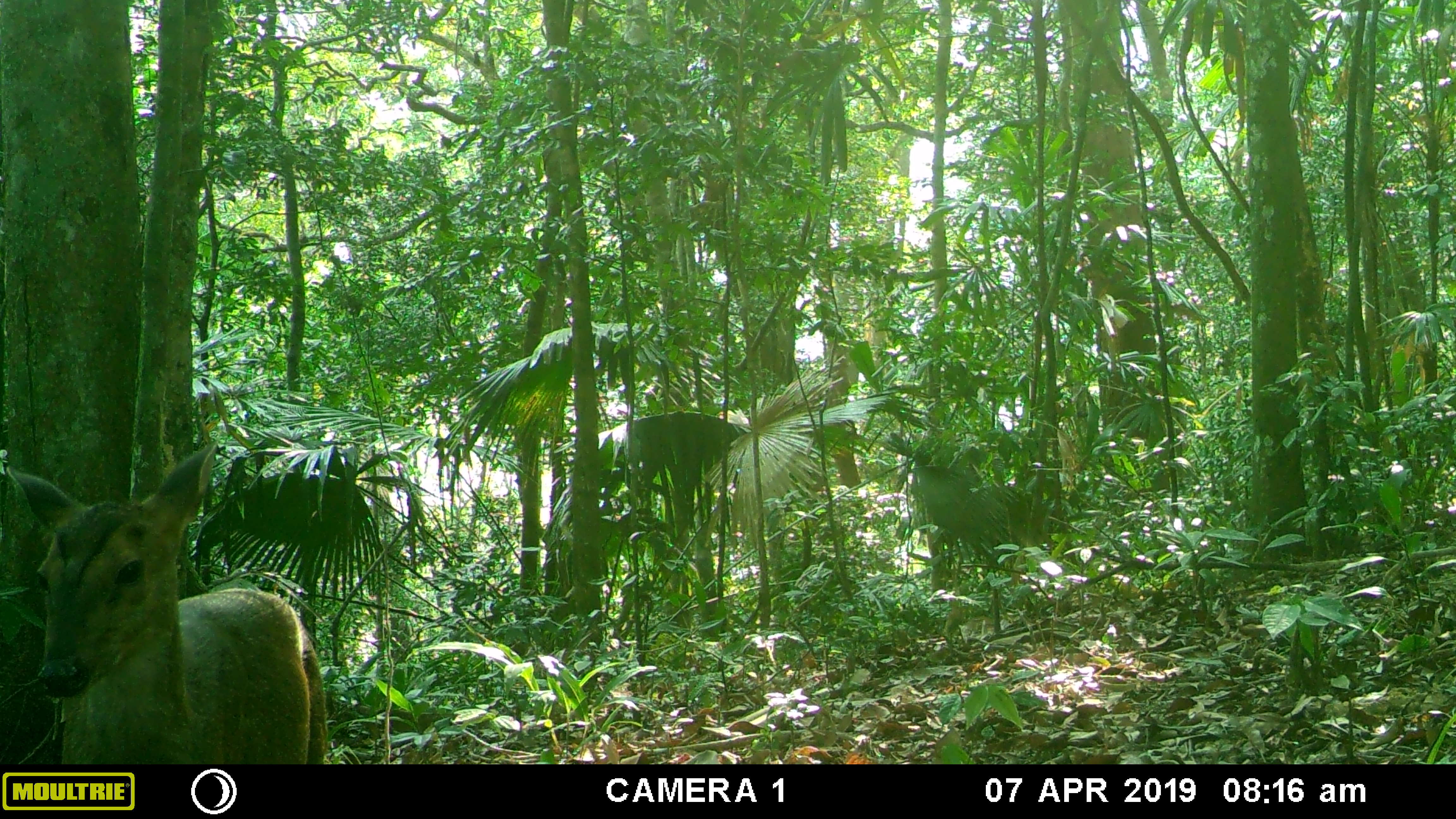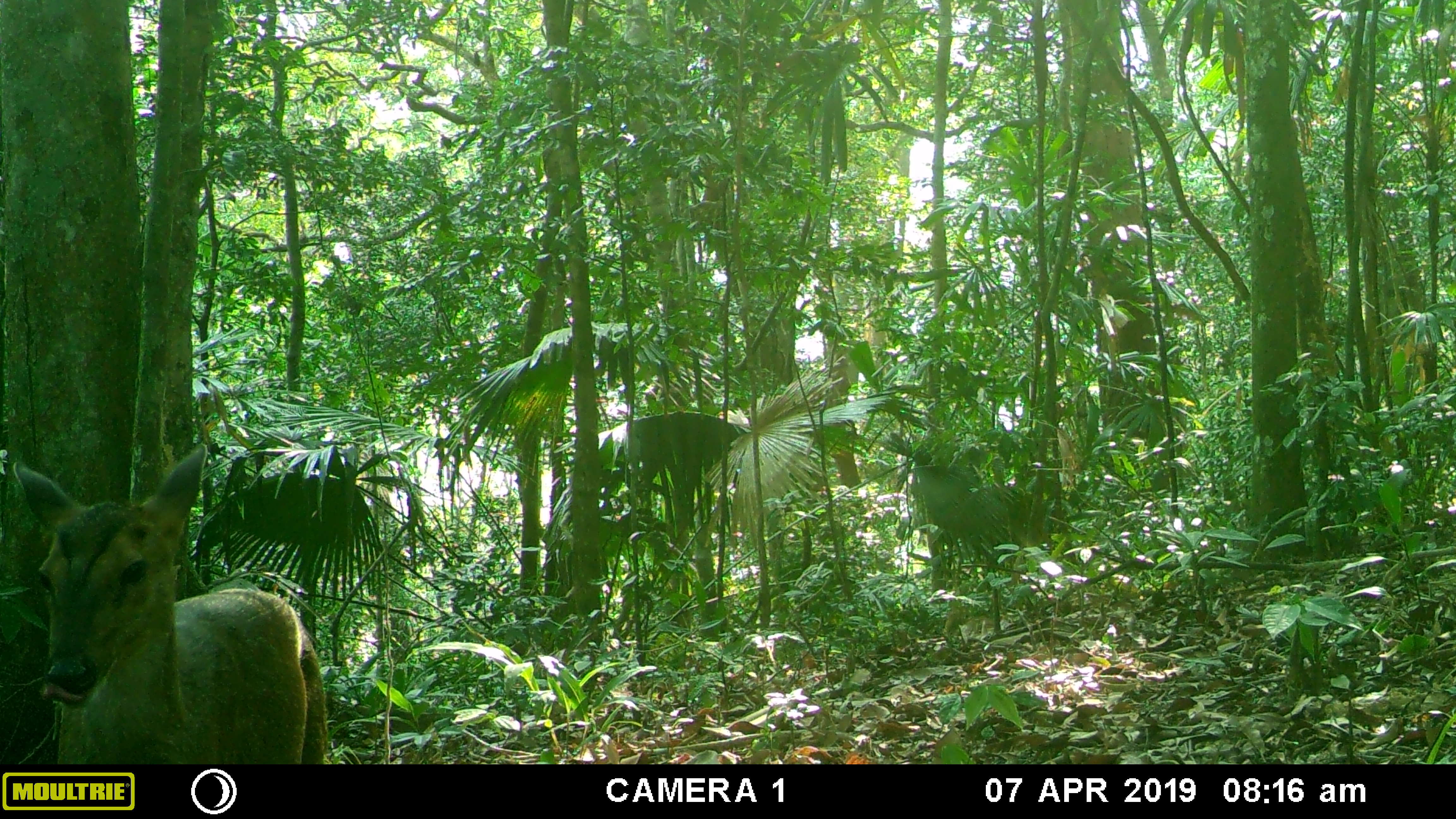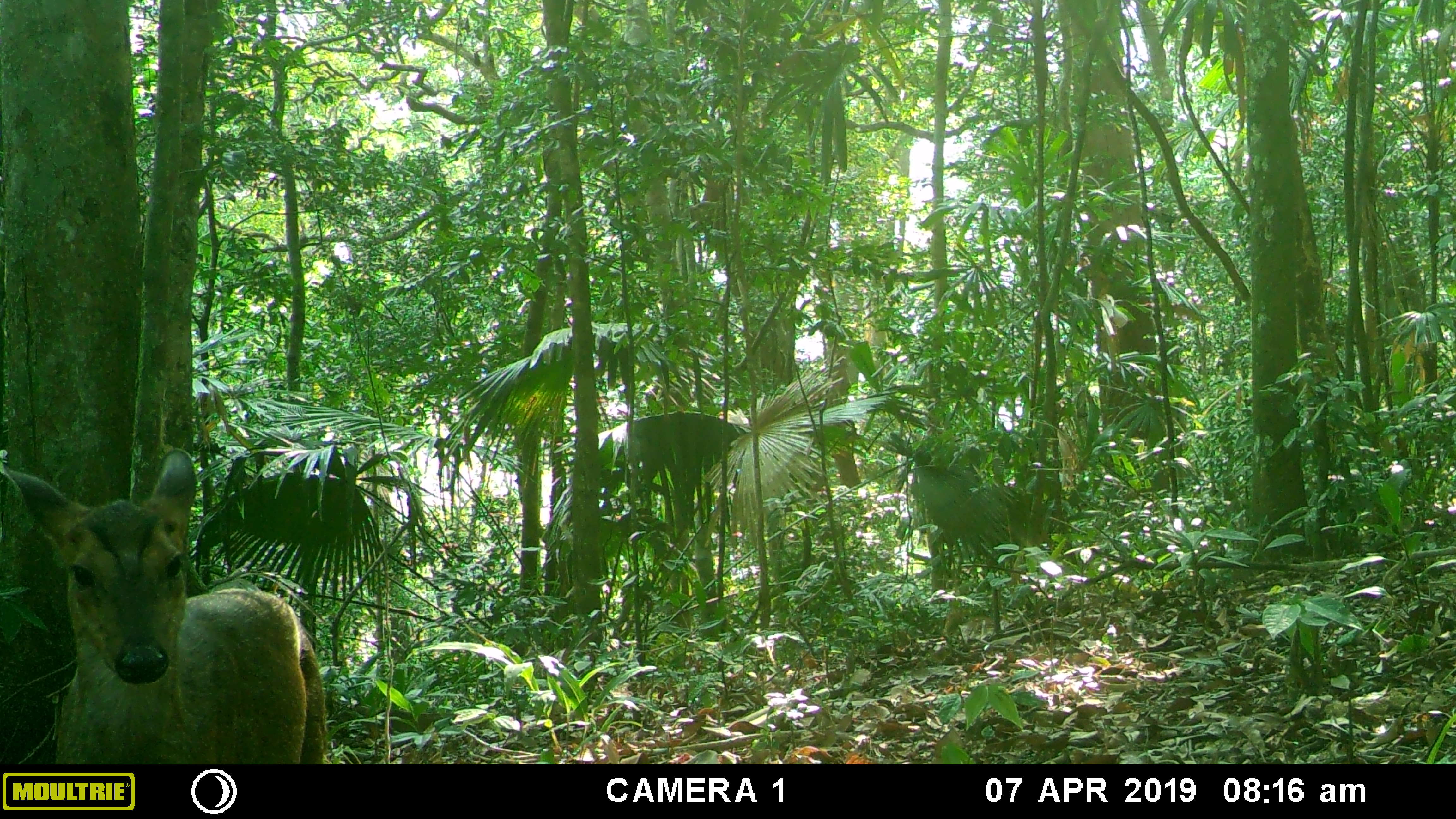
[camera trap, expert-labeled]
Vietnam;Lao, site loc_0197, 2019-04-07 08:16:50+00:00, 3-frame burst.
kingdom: Animalia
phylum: Chordata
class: Mammalia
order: Artiodactyla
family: Cervidae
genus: Muntiacus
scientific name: Muntiacus vuquangensis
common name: large-antlered muntjac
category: large antlered muntjac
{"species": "large antlered muntjac (large-antlered muntjac) (Muntiacus vuquangensis)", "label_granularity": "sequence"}